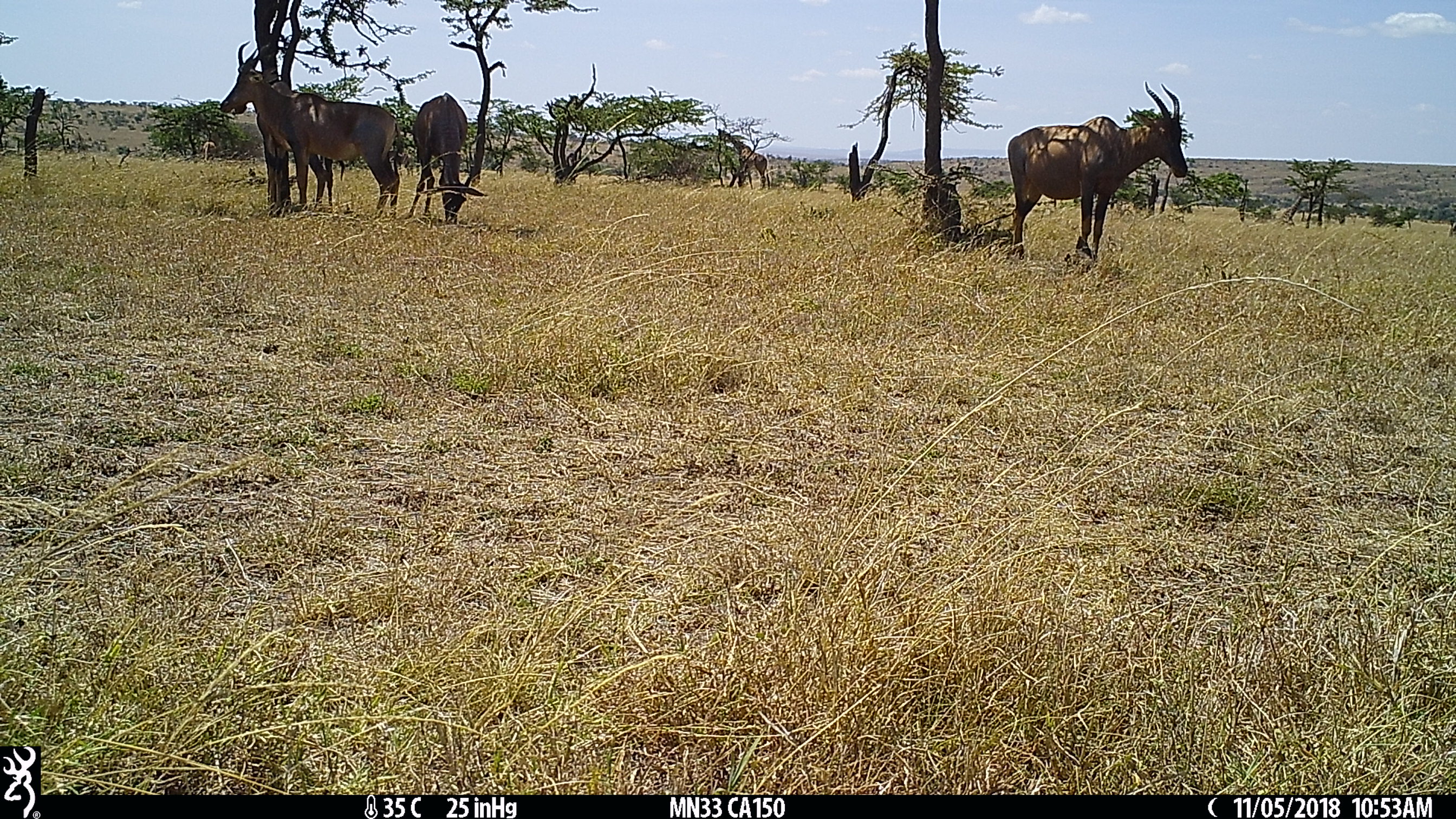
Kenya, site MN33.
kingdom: Animalia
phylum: Chordata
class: Mammalia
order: Artiodactyla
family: Giraffidae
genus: Giraffa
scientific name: Giraffa camelopardalis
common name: northern giraffe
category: giraffe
Giraffe (northern giraffe) (Giraffa camelopardalis).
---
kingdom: Animalia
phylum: Chordata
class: Mammalia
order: Artiodactyla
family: Bovidae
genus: Damaliscus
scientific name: Damaliscus lunatus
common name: topi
Topi (Damaliscus lunatus).